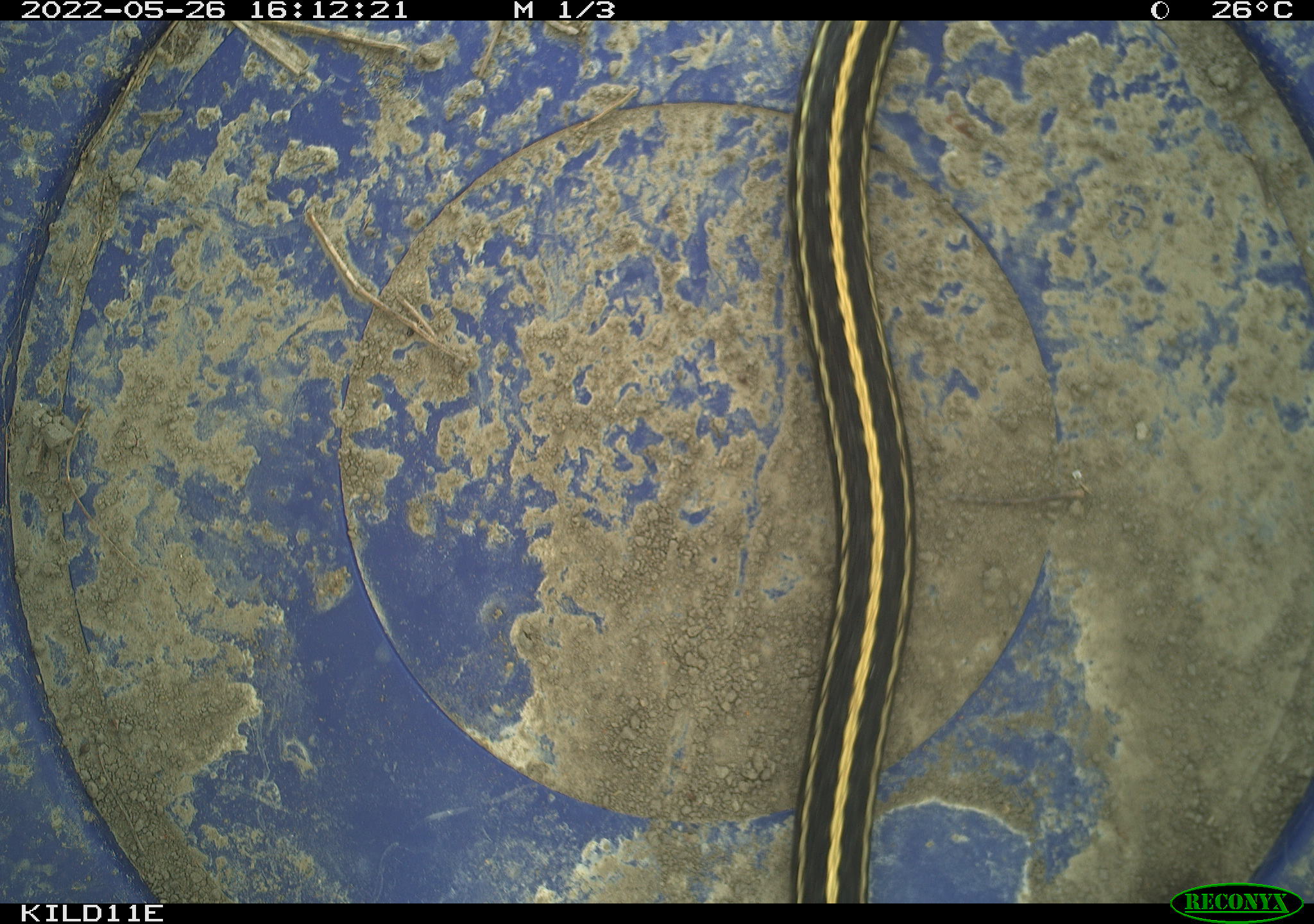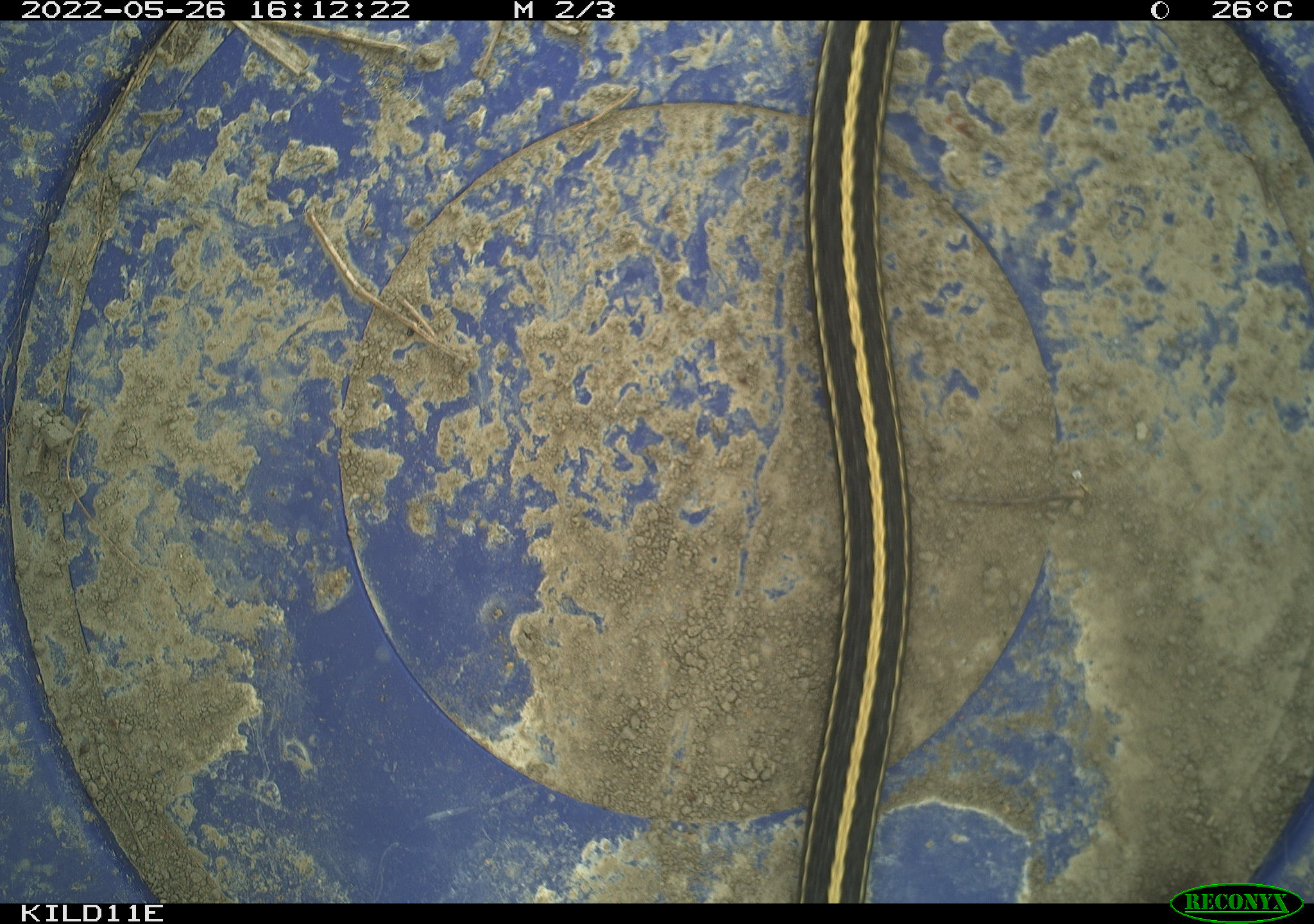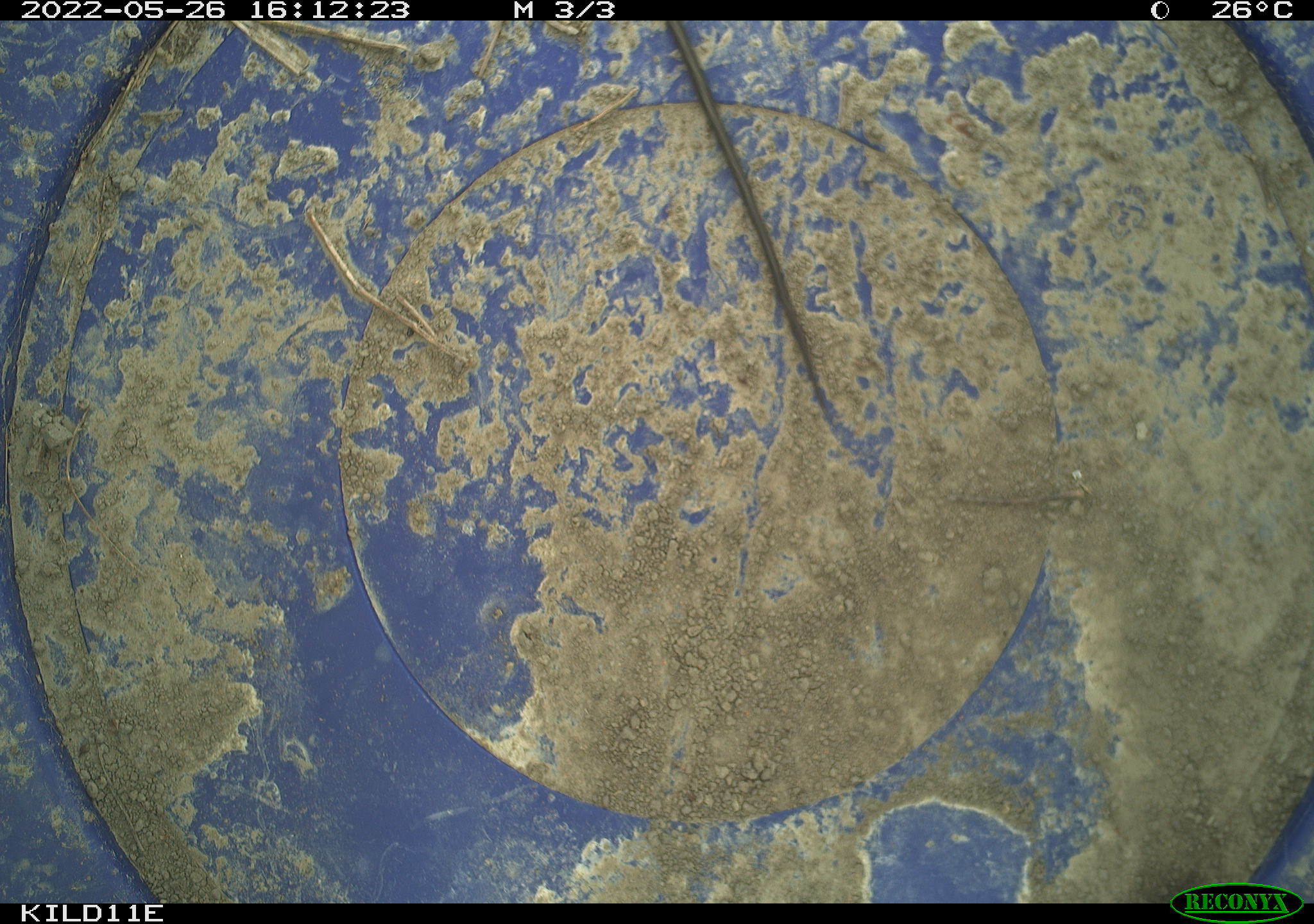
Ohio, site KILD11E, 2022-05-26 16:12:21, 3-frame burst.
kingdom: Animalia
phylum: Chordata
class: Reptilia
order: Squamata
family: Colubridae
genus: Thamnophis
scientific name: Thamnophis radix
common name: plains gartersnake